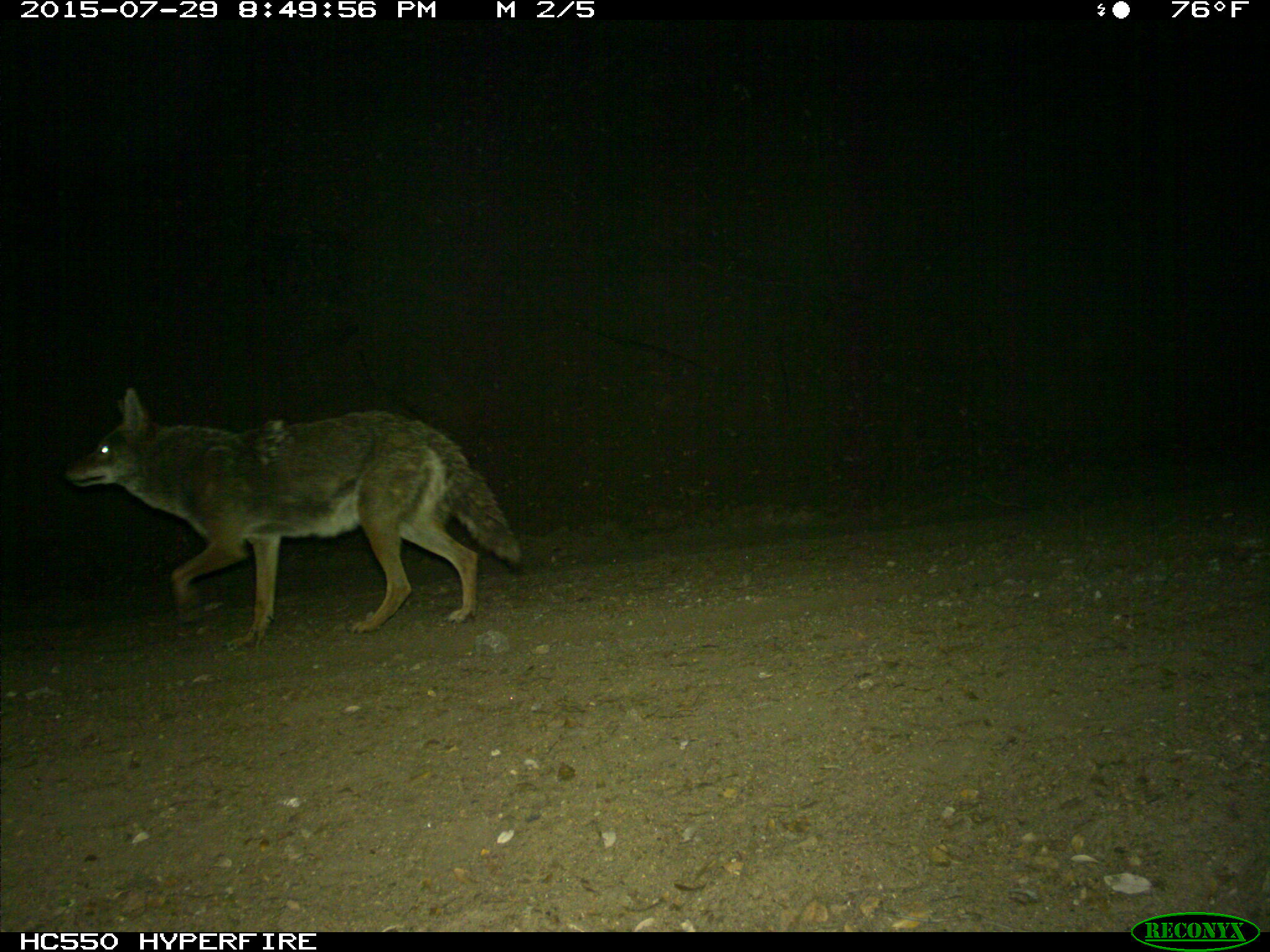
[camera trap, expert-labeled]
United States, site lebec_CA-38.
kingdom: Animalia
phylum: Chordata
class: Mammalia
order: Carnivora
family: Canidae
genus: Canis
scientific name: Canis latrans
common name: coyote